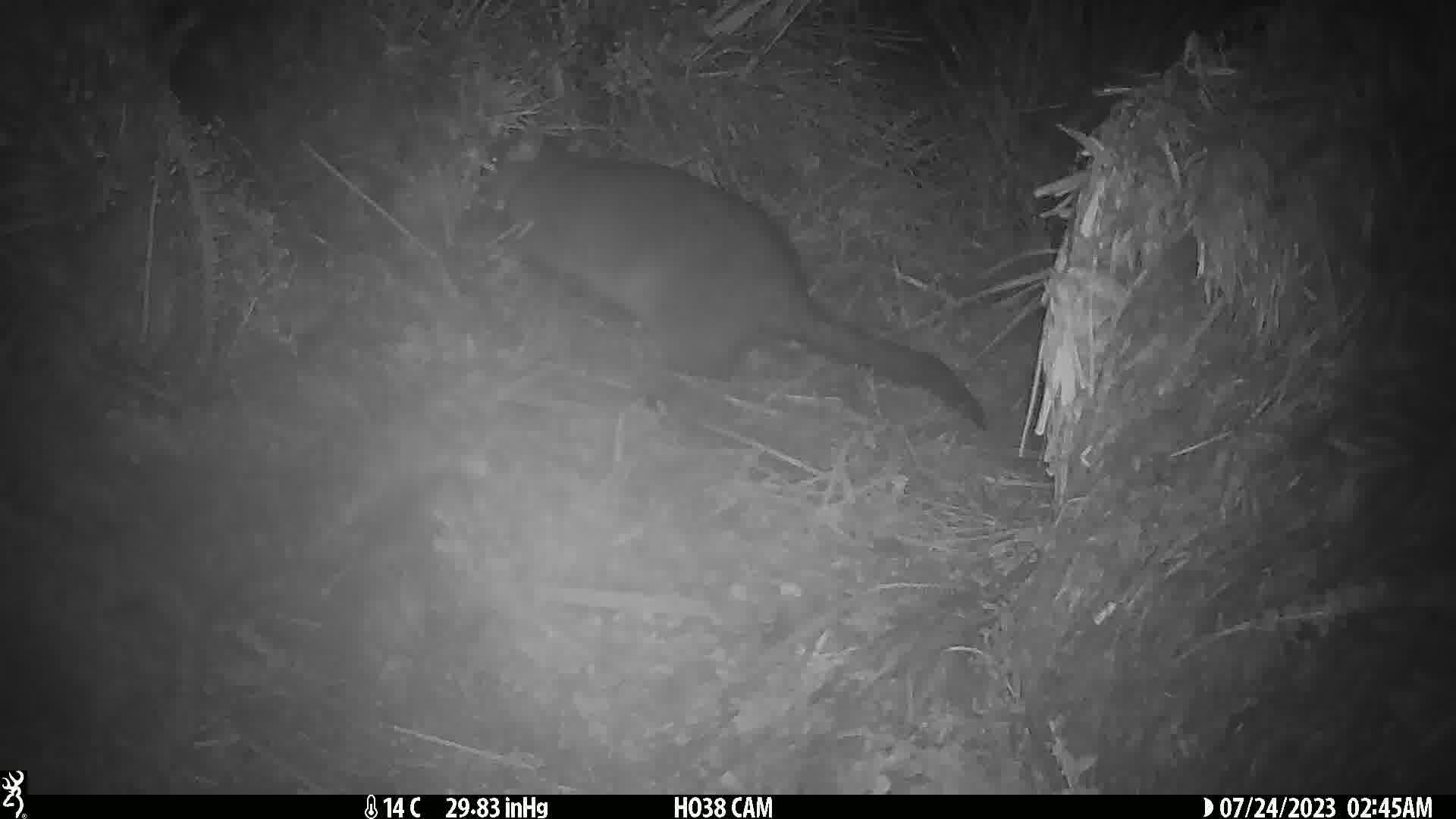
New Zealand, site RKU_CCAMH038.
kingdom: Animalia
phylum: Chordata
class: Mammalia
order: Diprotodontia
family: Phalangeridae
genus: Trichosurus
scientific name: Trichosurus vulpecula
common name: common brushtail possum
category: possum